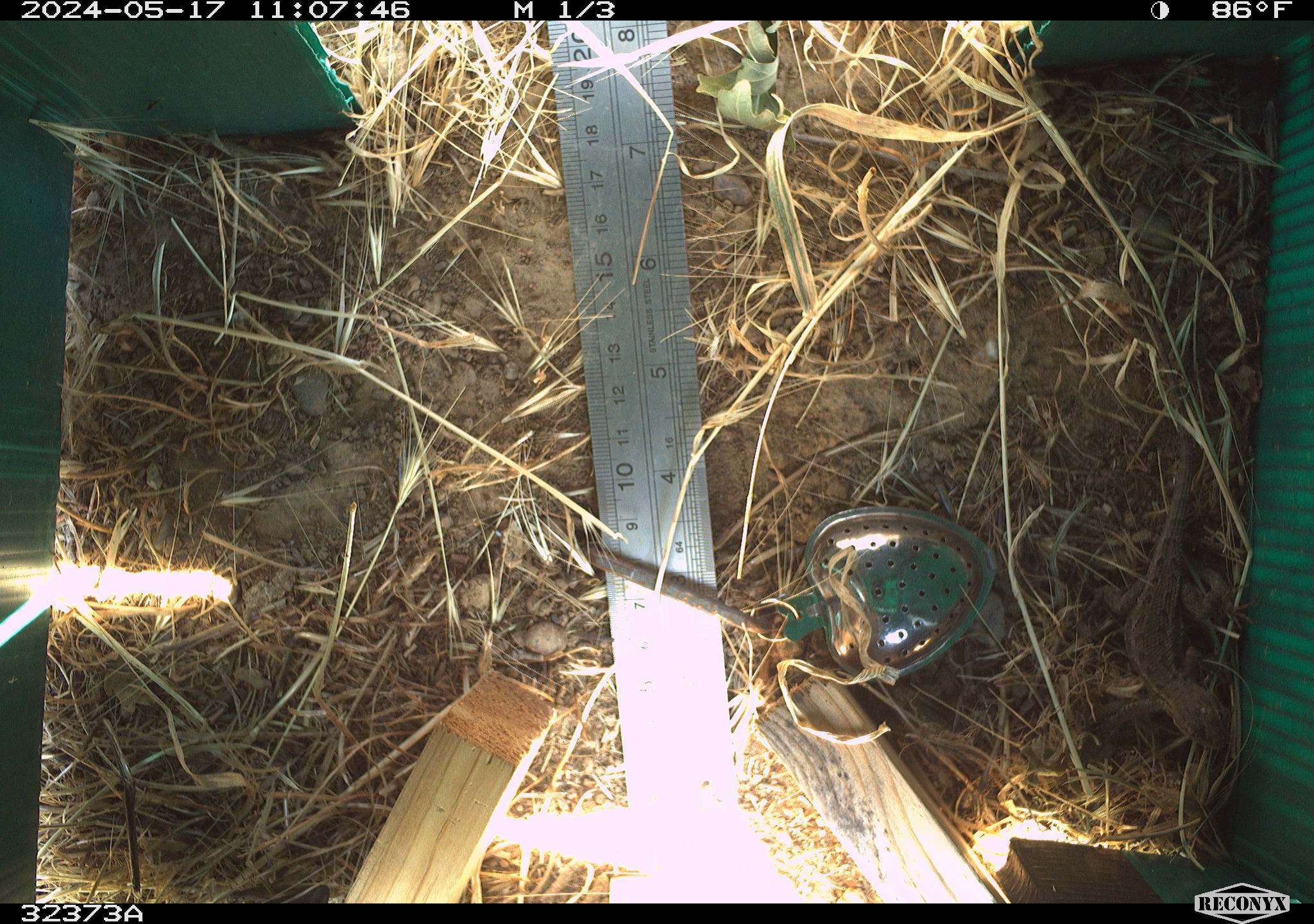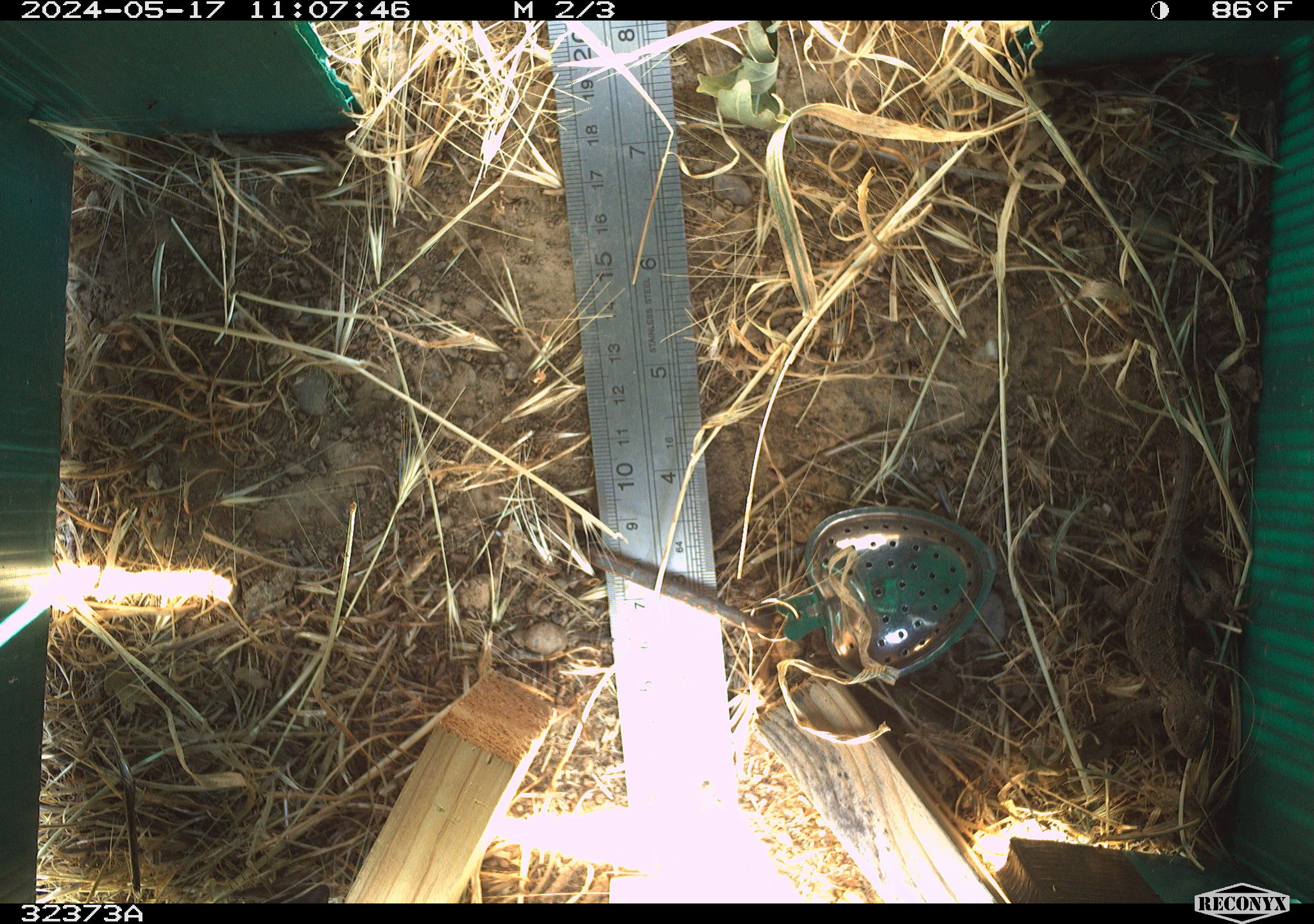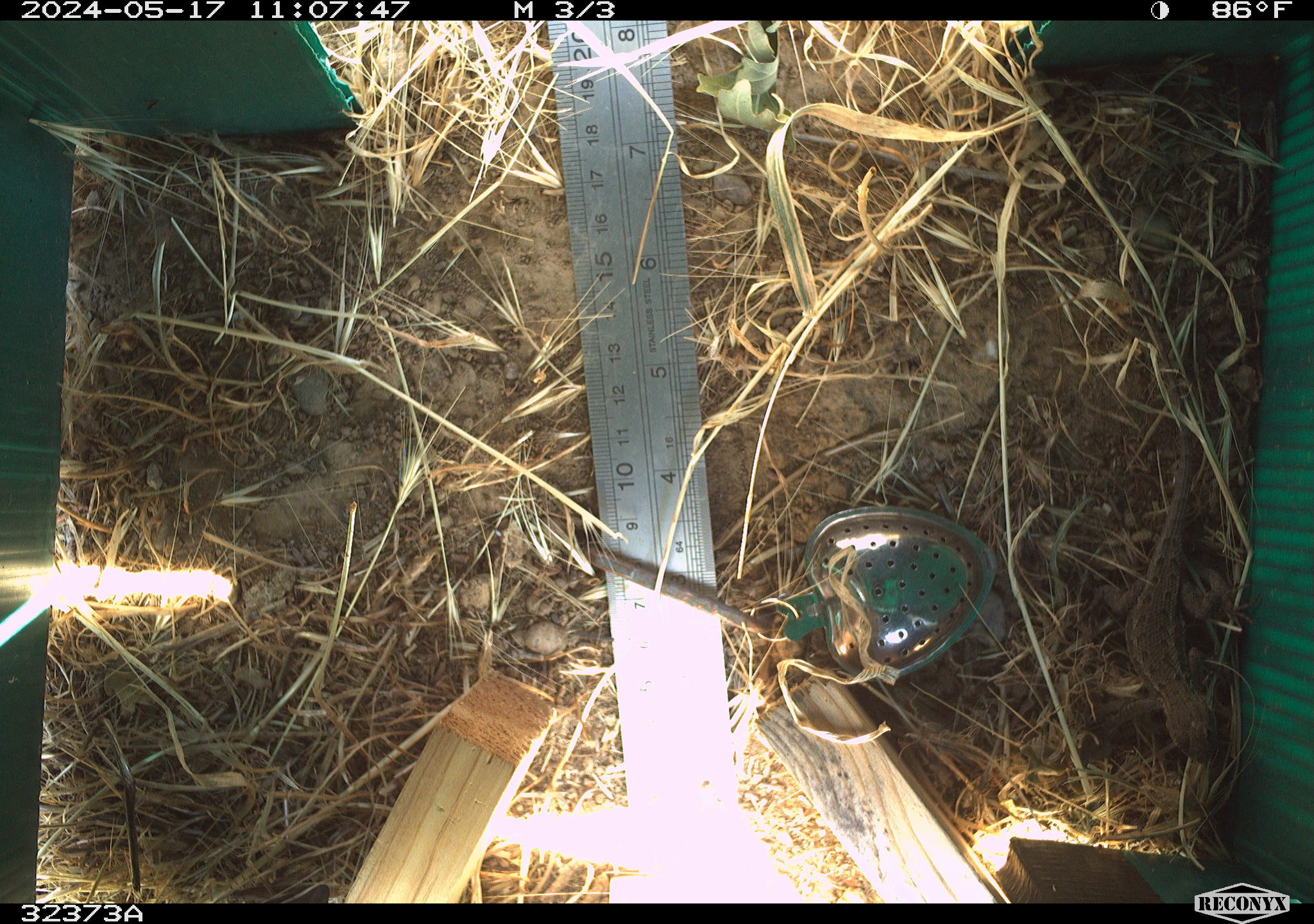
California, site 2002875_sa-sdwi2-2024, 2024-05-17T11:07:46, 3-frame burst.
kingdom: Animalia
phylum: Chordata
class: Reptilia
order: Squamata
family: Phrynosomatidae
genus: Sceloporus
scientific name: Sceloporus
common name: spiny lizards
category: sceloporus species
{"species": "sceloporus species (spiny lizards) (Sceloporus)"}